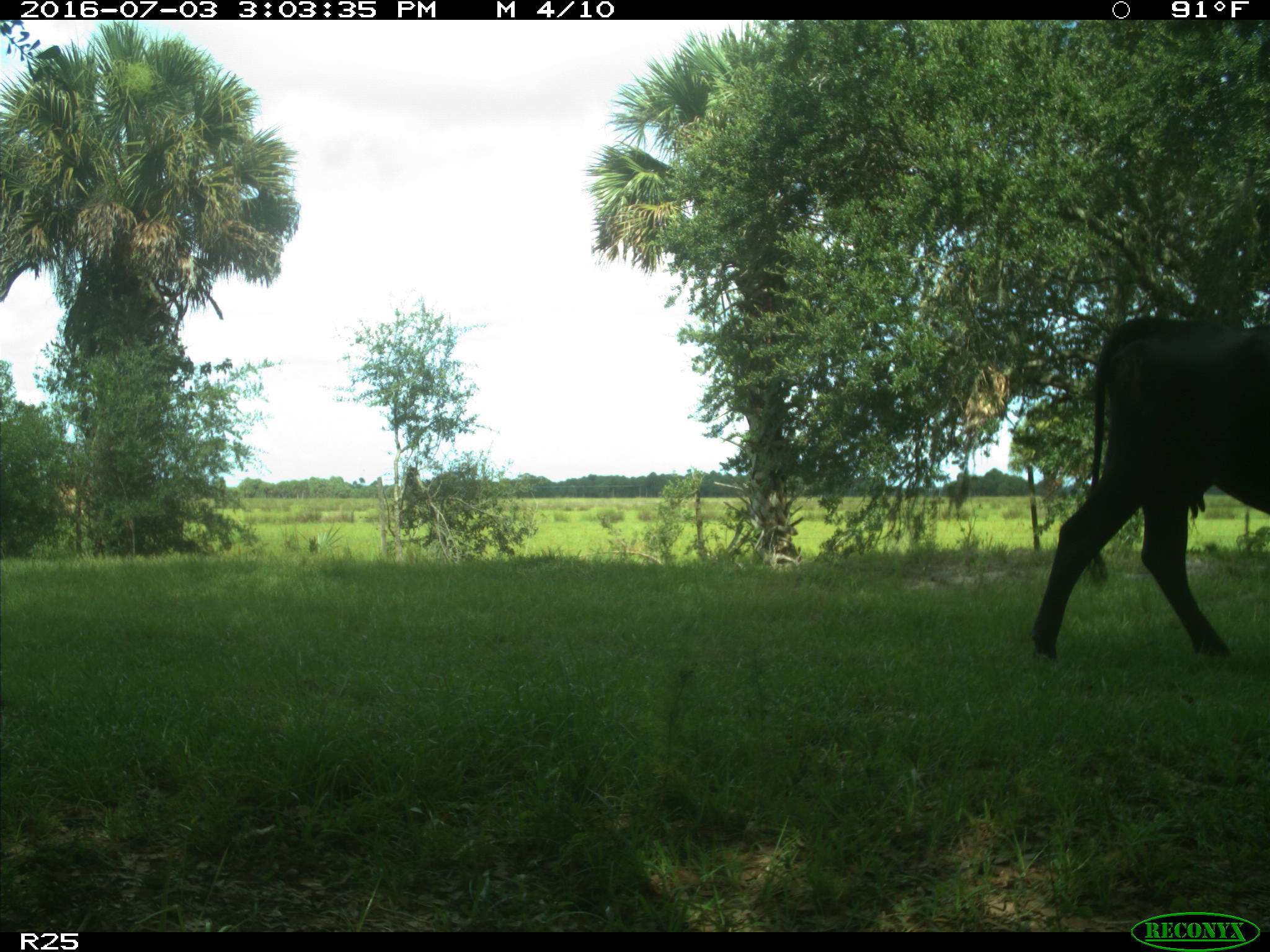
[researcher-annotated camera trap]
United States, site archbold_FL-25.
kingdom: Animalia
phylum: Chordata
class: Mammalia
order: Artiodactyla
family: Bovidae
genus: Bos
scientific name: Bos taurus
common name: domestic cow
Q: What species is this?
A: Bos taurus (domestic cow).